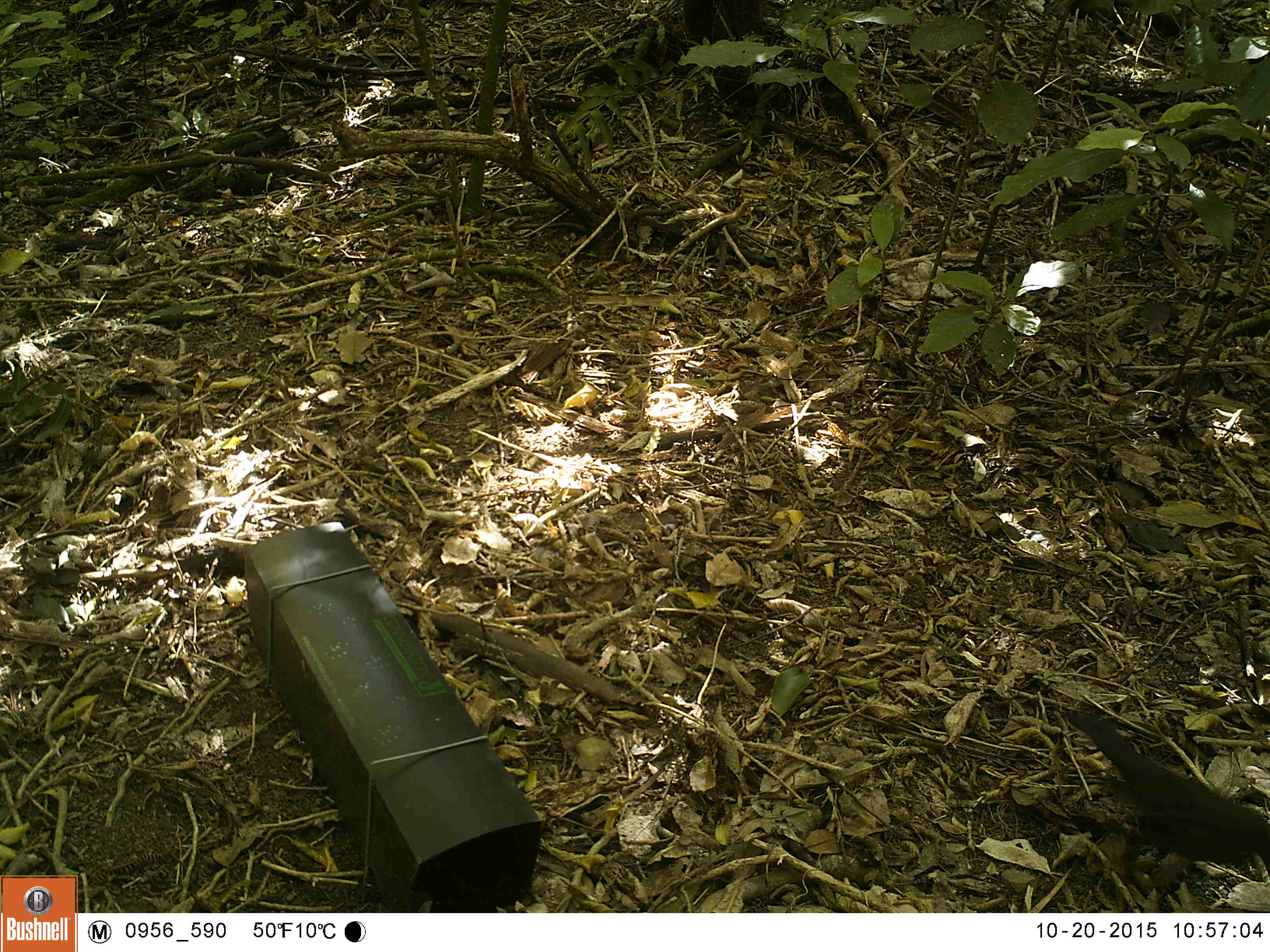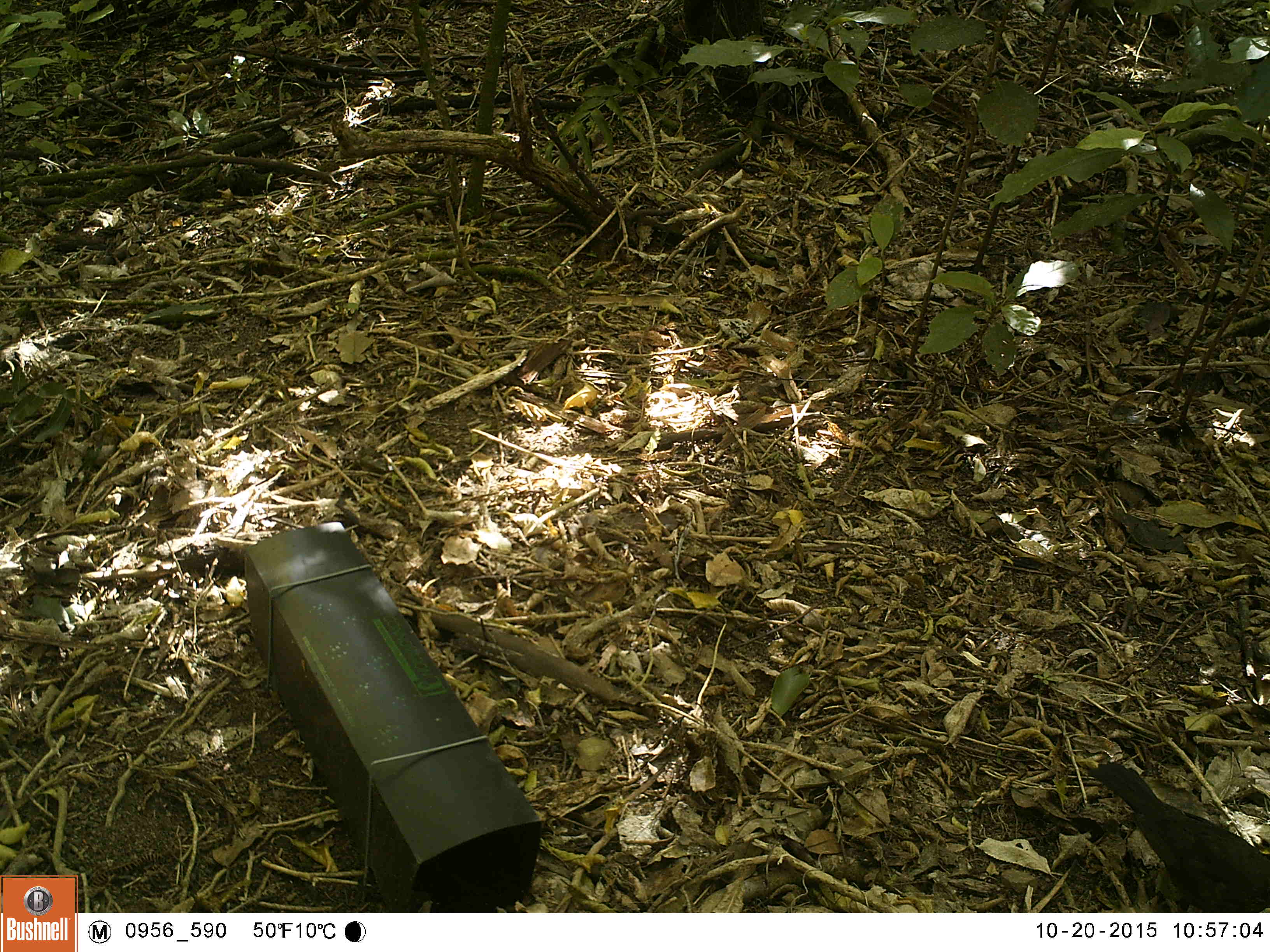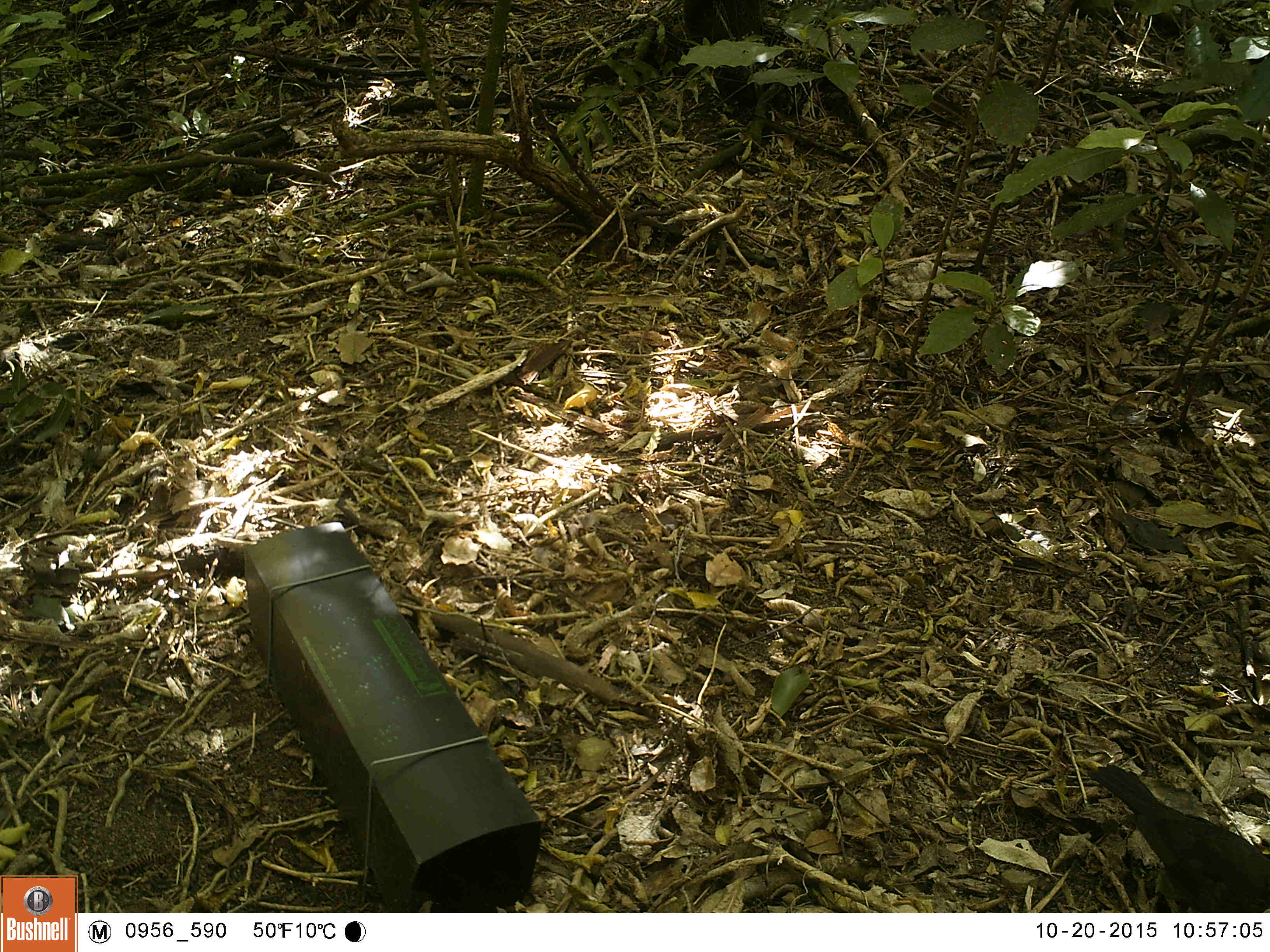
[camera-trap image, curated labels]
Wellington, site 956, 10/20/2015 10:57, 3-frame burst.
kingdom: Animalia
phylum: Chordata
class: Aves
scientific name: Aves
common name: bird